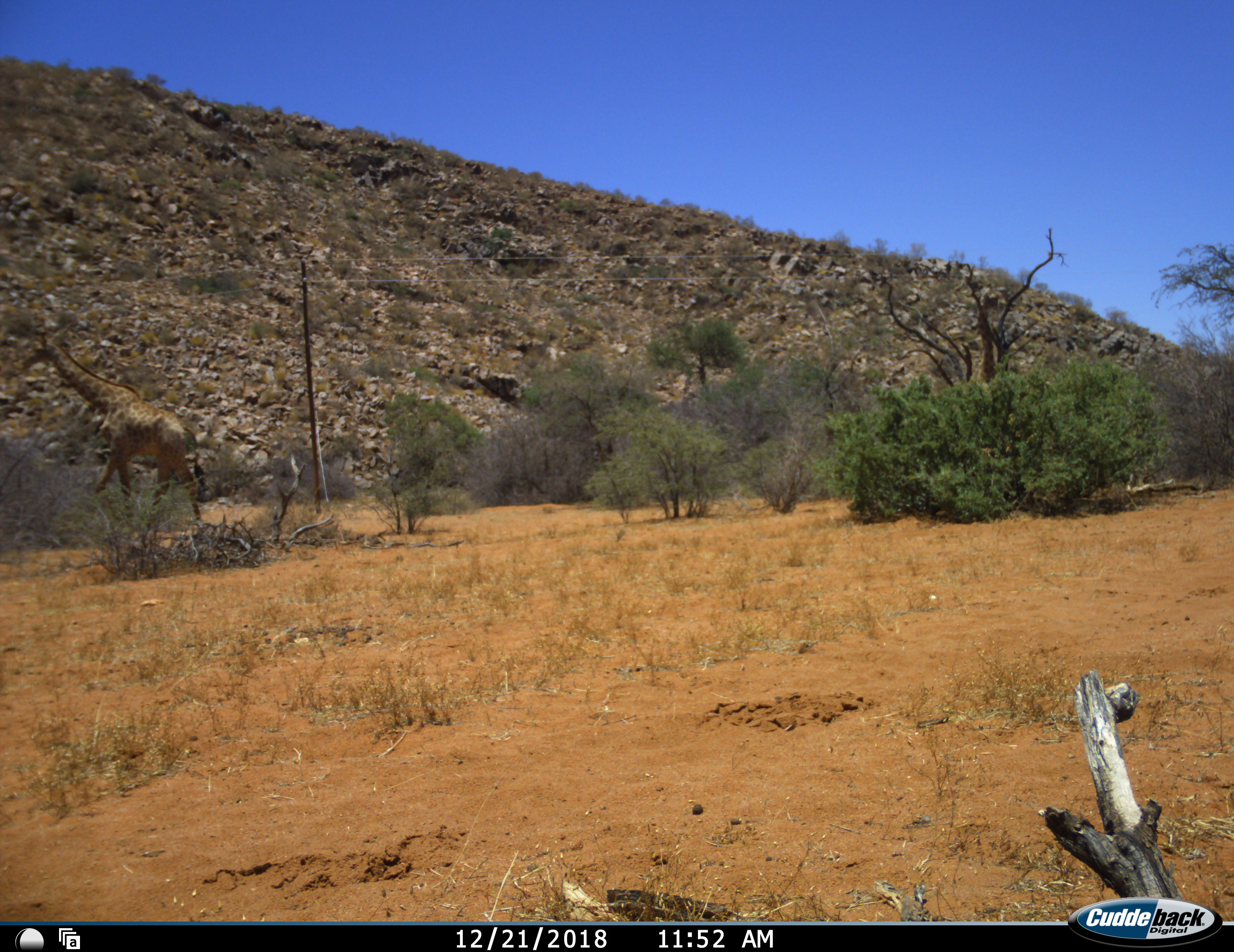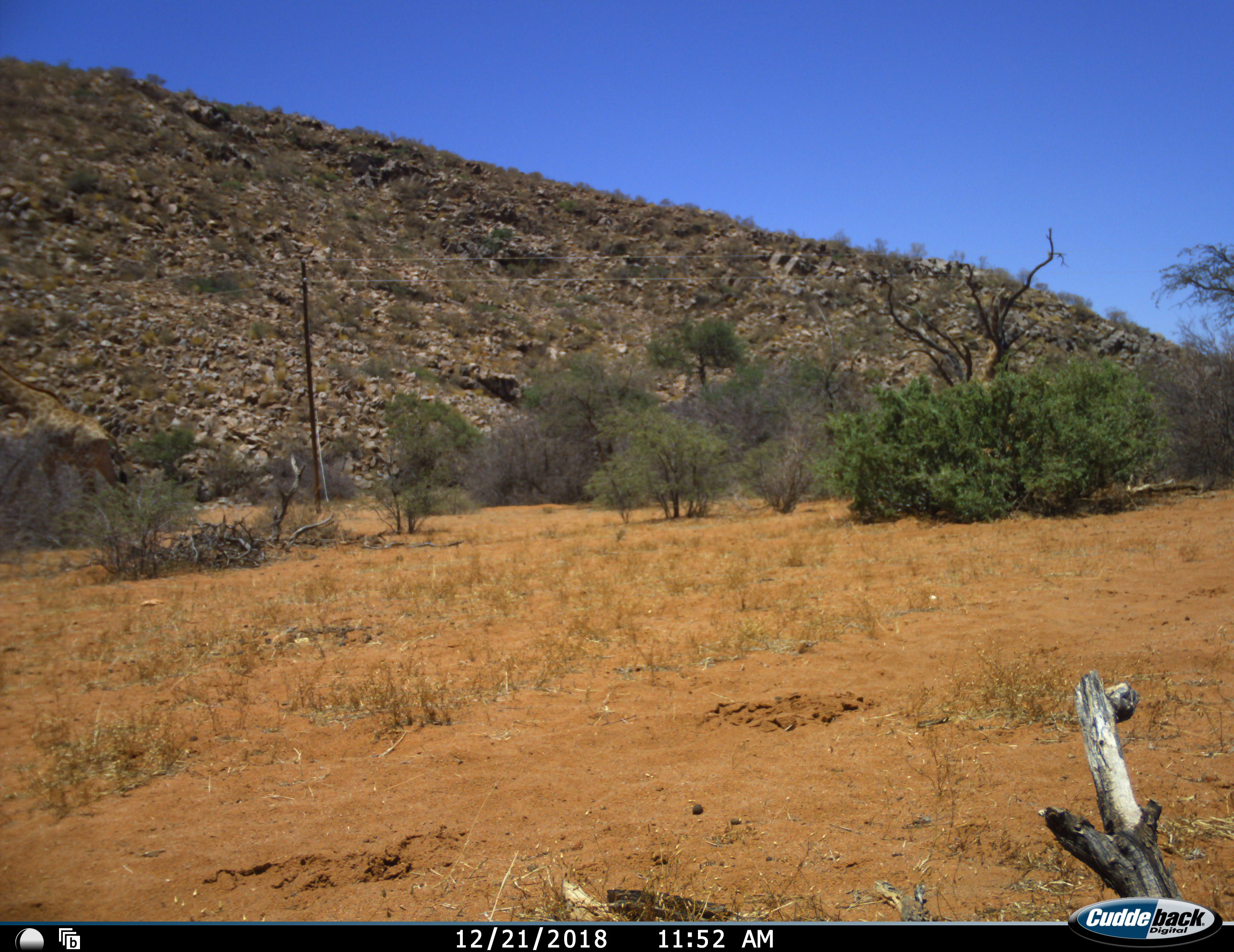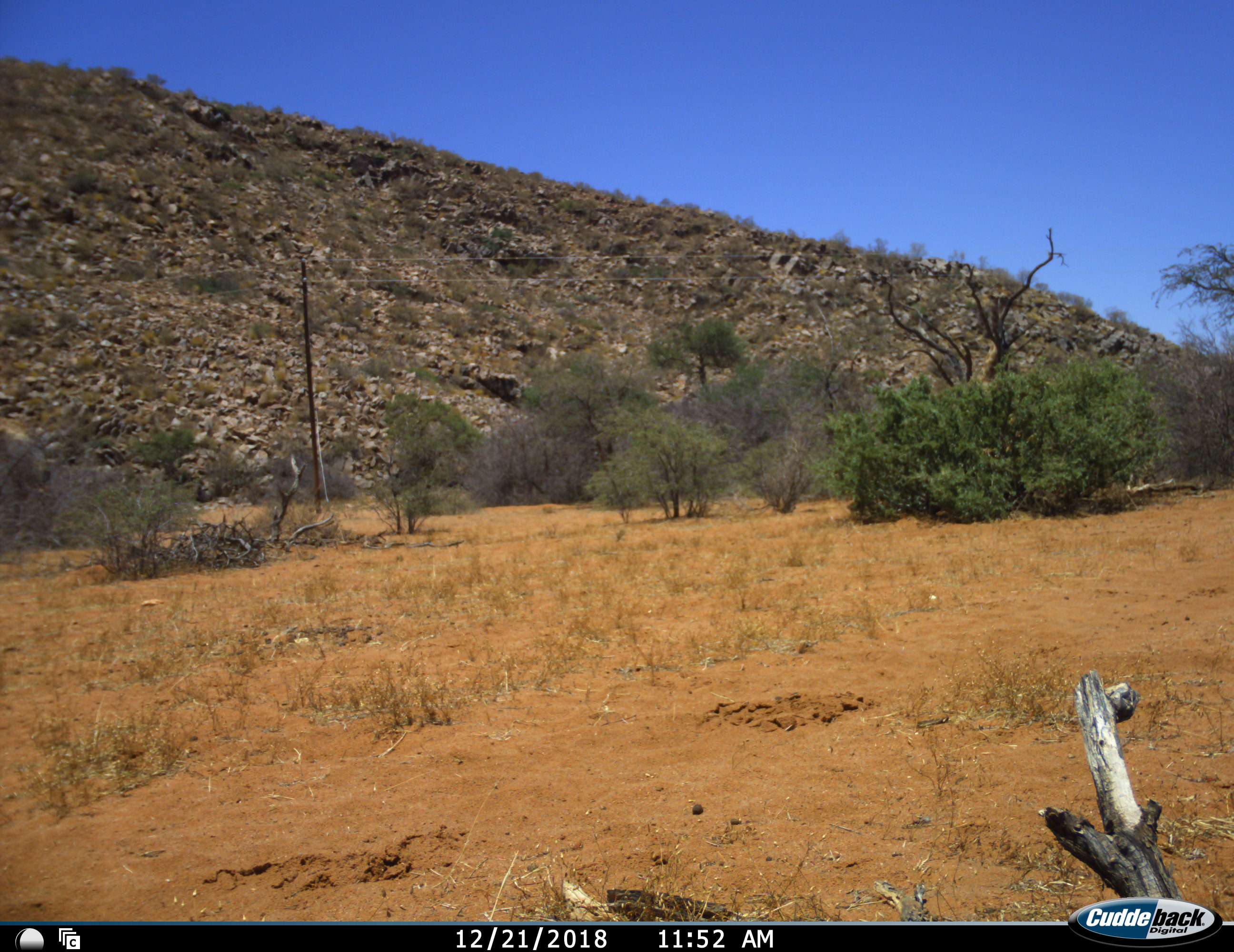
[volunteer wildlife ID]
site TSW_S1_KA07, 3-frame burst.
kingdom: Animalia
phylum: Chordata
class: Mammalia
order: Artiodactyla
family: Giraffidae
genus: Giraffa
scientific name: Giraffa camelopardalis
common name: giraffe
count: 2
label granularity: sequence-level